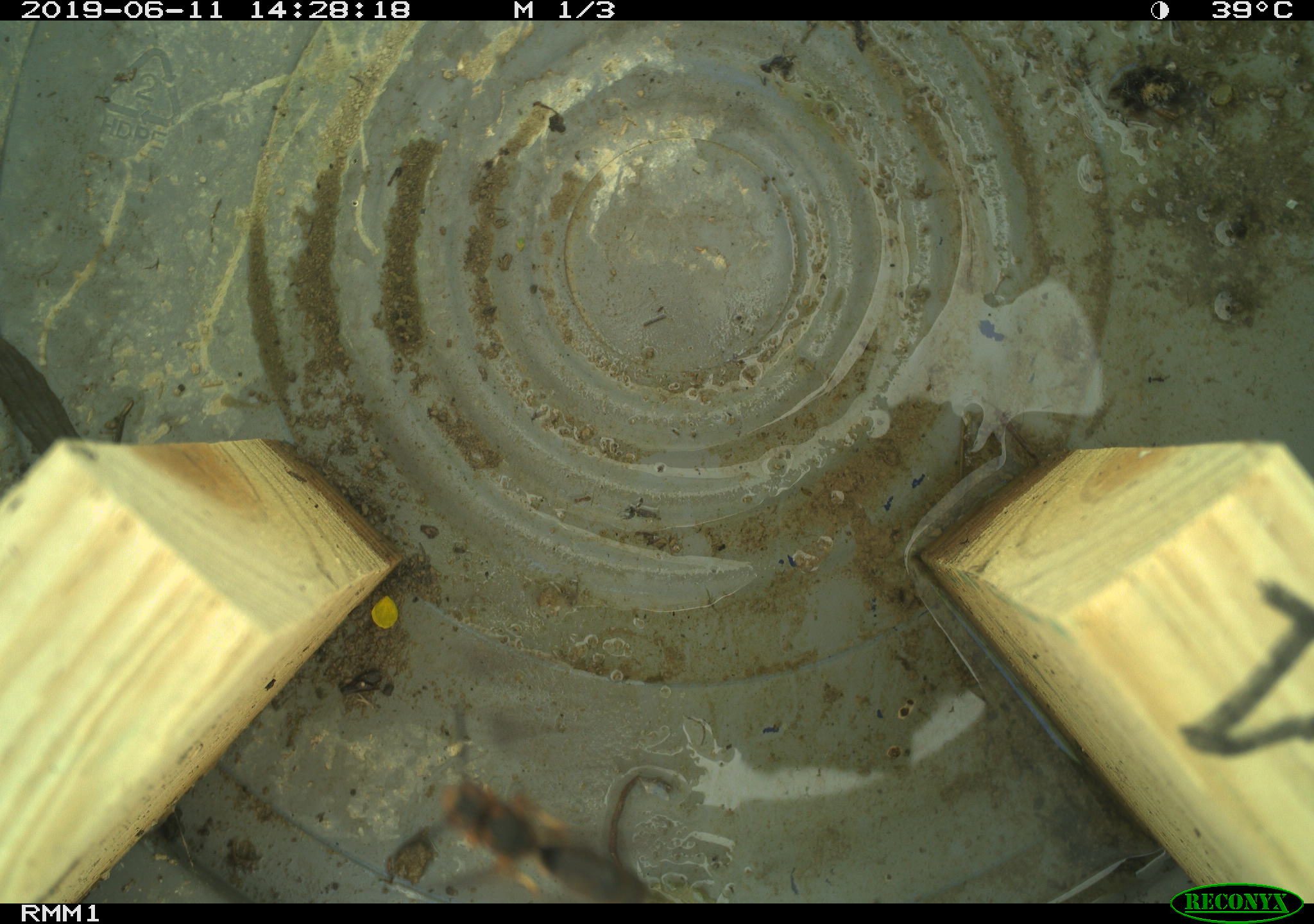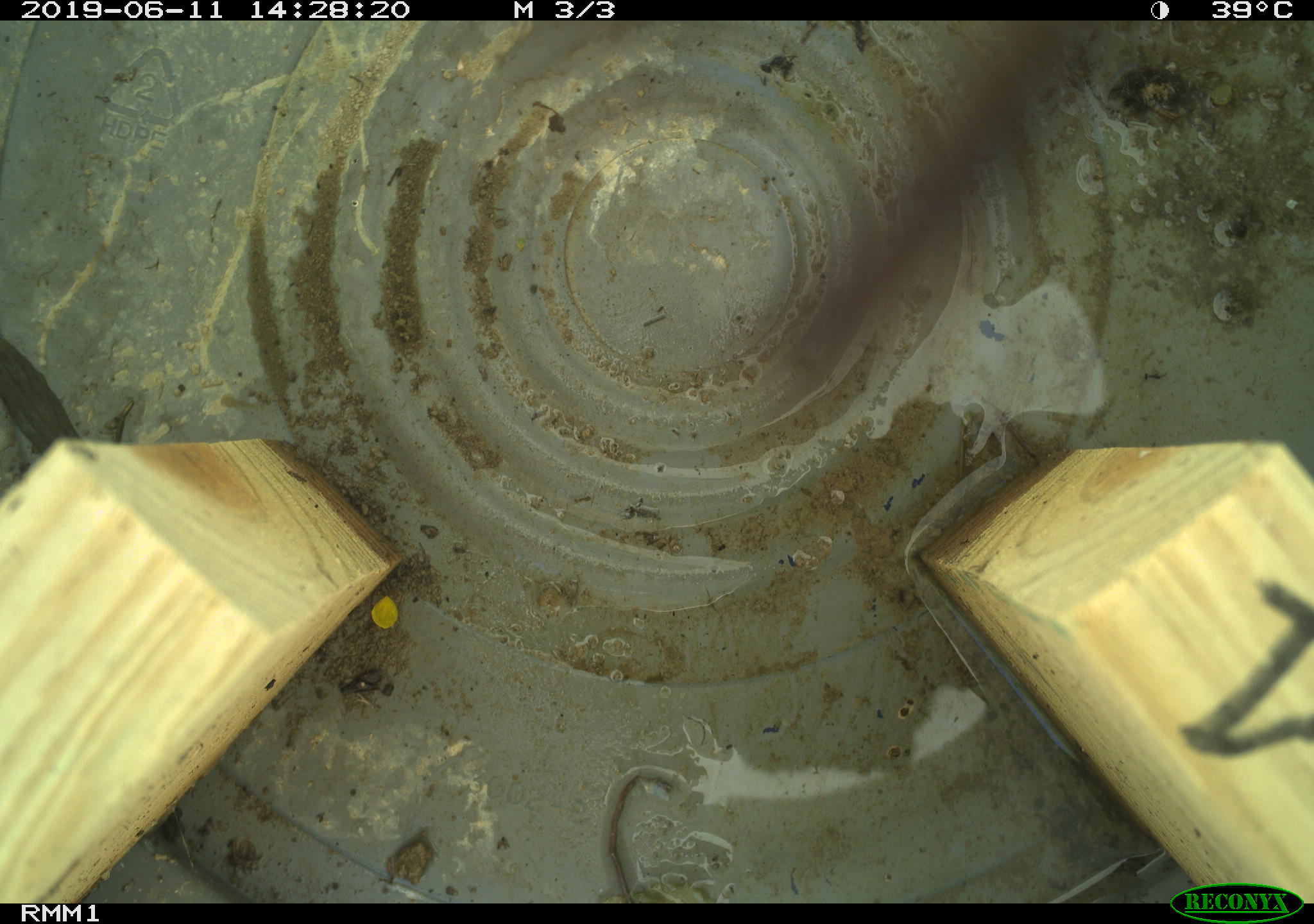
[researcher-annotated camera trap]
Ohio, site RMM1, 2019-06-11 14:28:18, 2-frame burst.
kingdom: Animalia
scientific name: Animalia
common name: animal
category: invertebrate